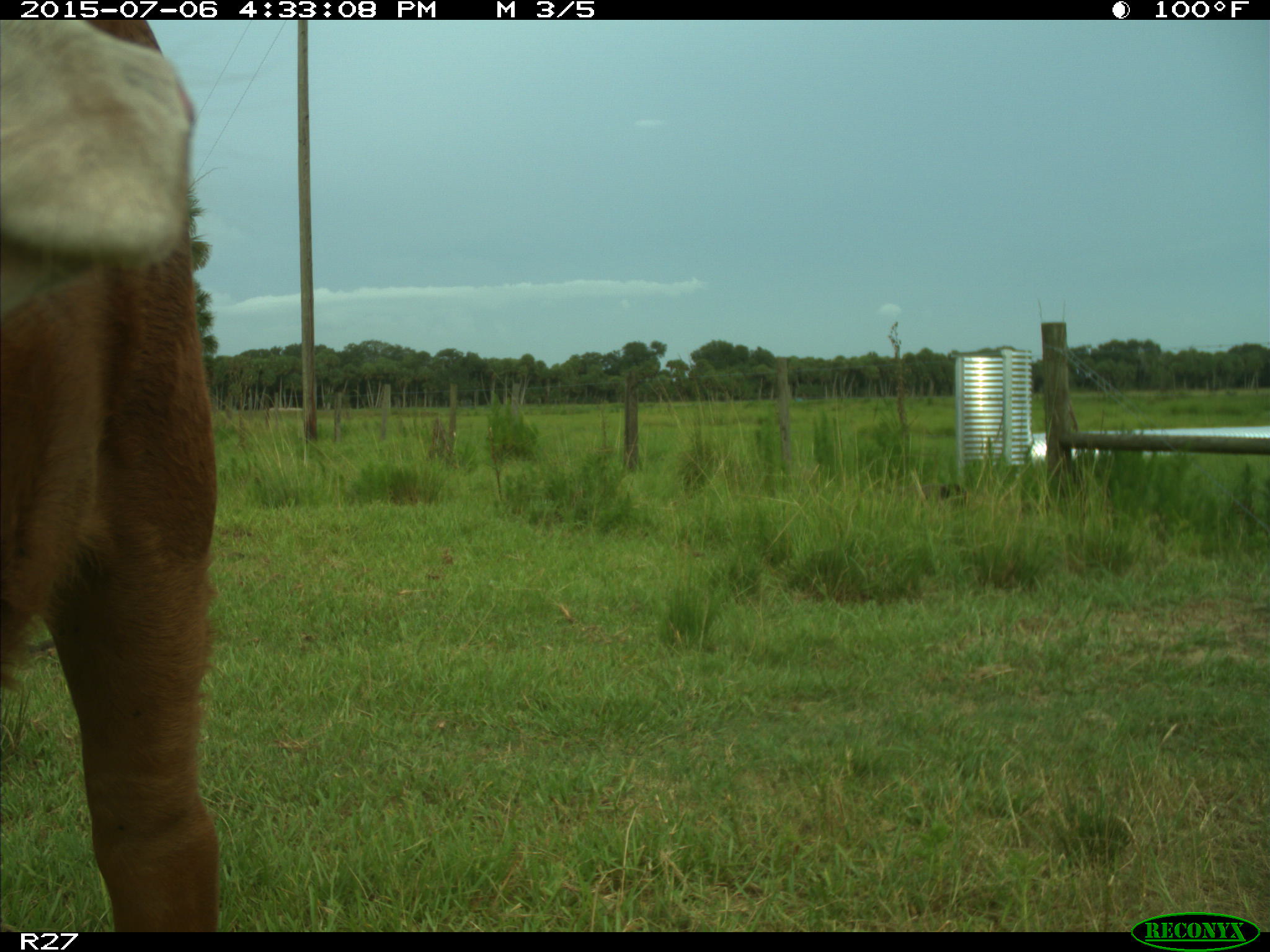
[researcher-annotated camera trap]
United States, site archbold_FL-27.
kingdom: Animalia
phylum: Chordata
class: Mammalia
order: Artiodactyla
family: Bovidae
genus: Bos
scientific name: Bos taurus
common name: domestic cow